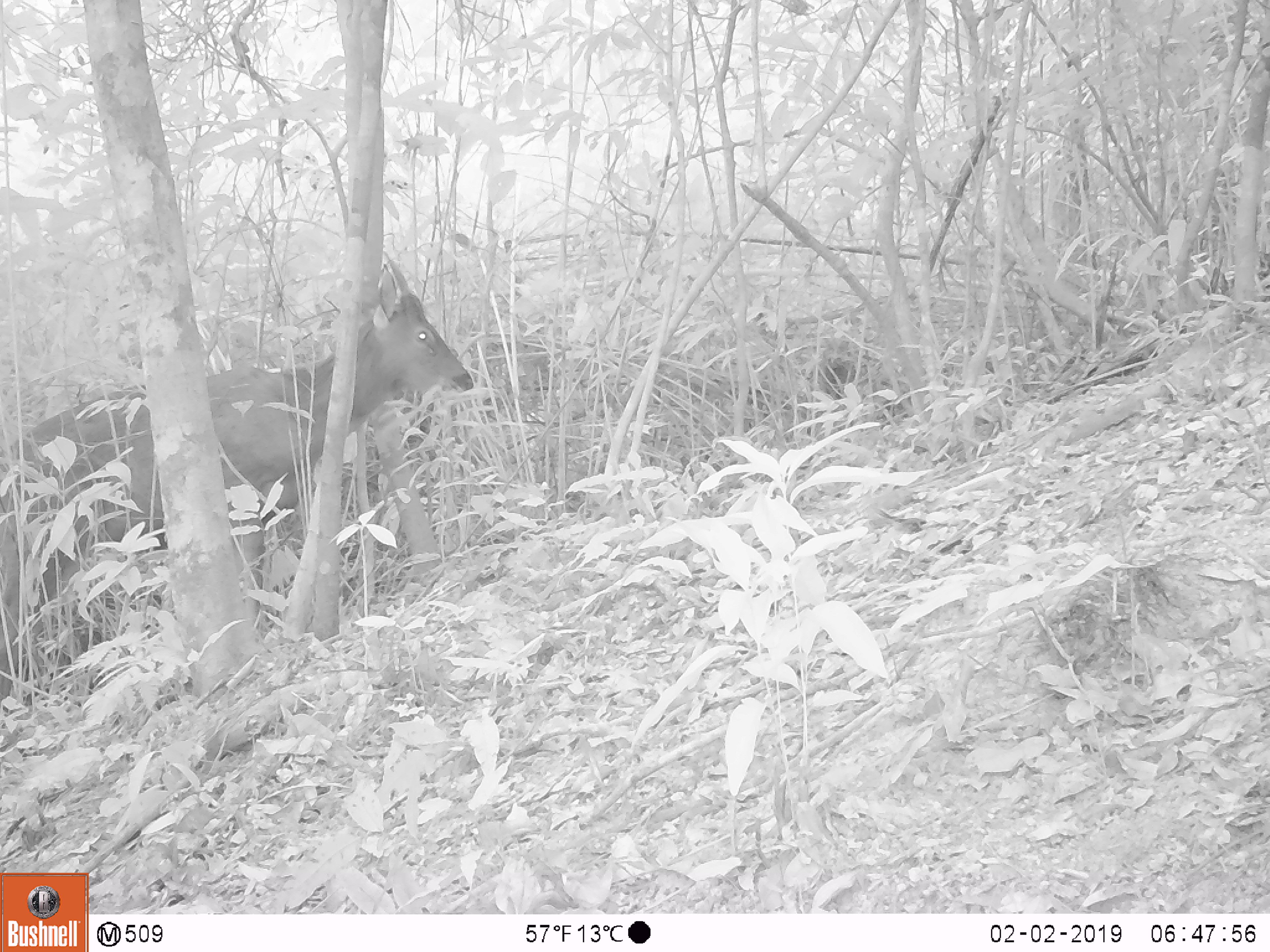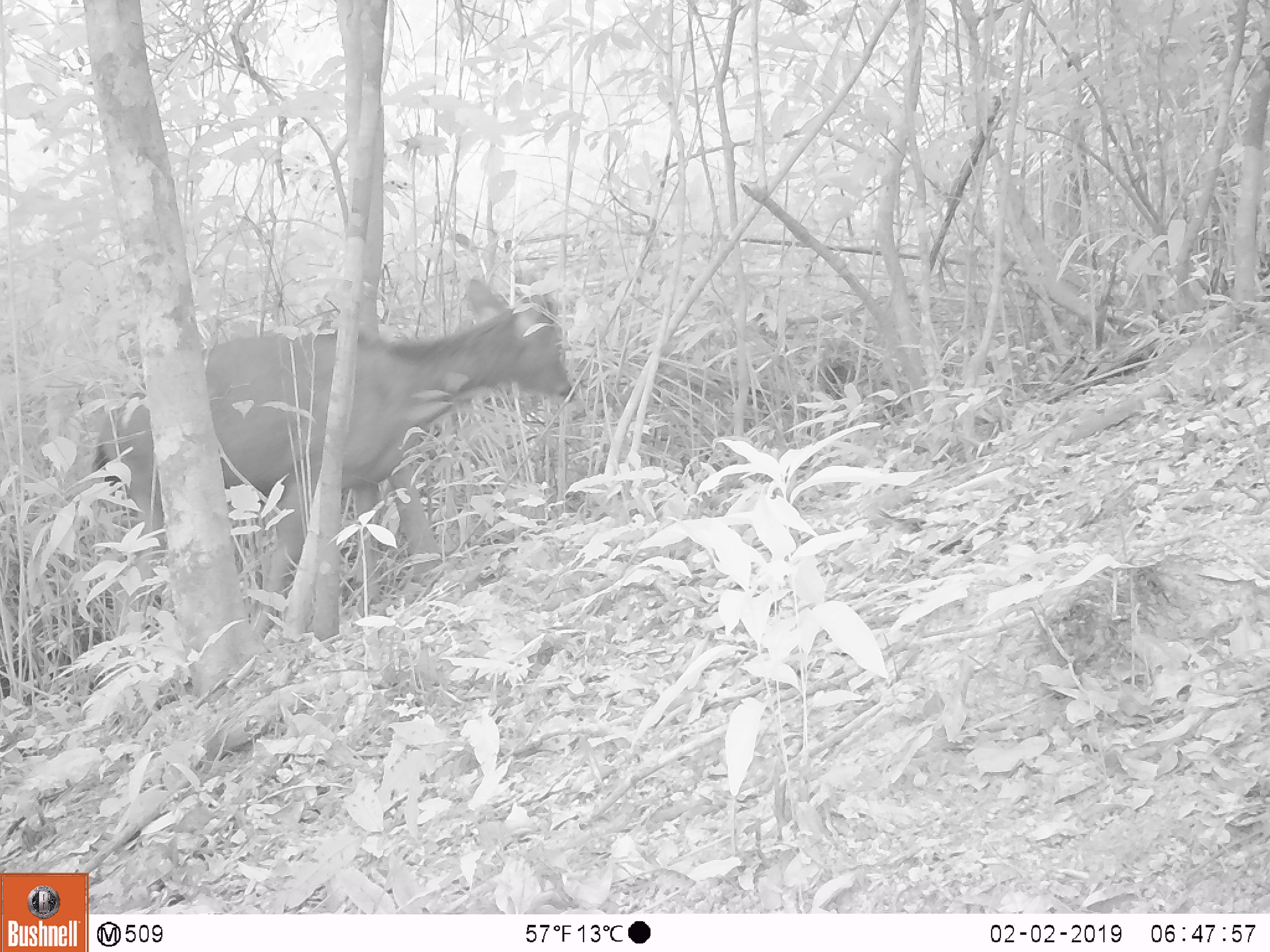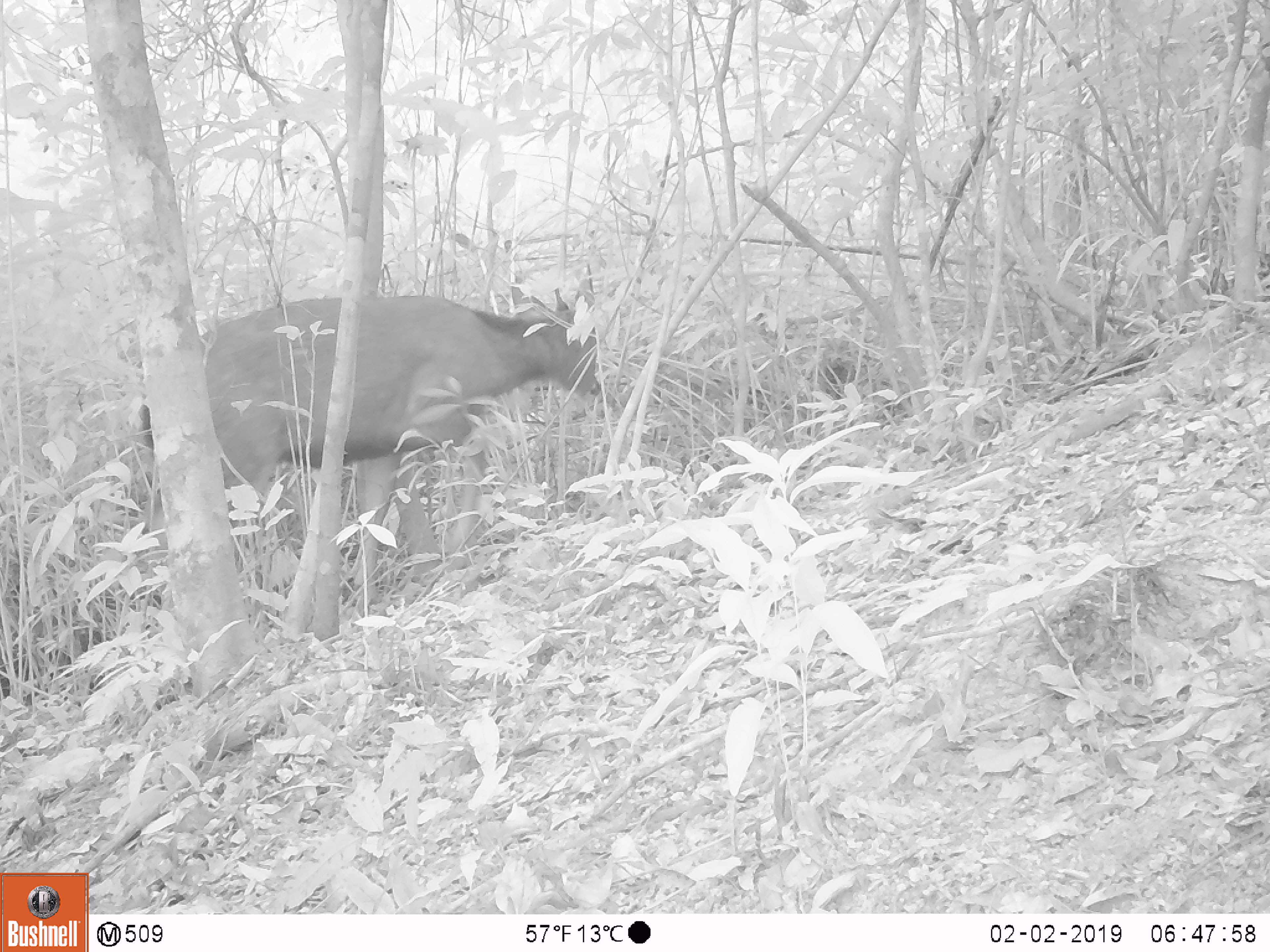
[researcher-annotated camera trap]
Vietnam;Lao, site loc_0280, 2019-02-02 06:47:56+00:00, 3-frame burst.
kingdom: Animalia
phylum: Chordata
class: Mammalia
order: Artiodactyla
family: Cervidae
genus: Rusa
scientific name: Rusa unicolor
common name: sambar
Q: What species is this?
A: Sambar (Rusa unicolor).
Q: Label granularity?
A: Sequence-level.